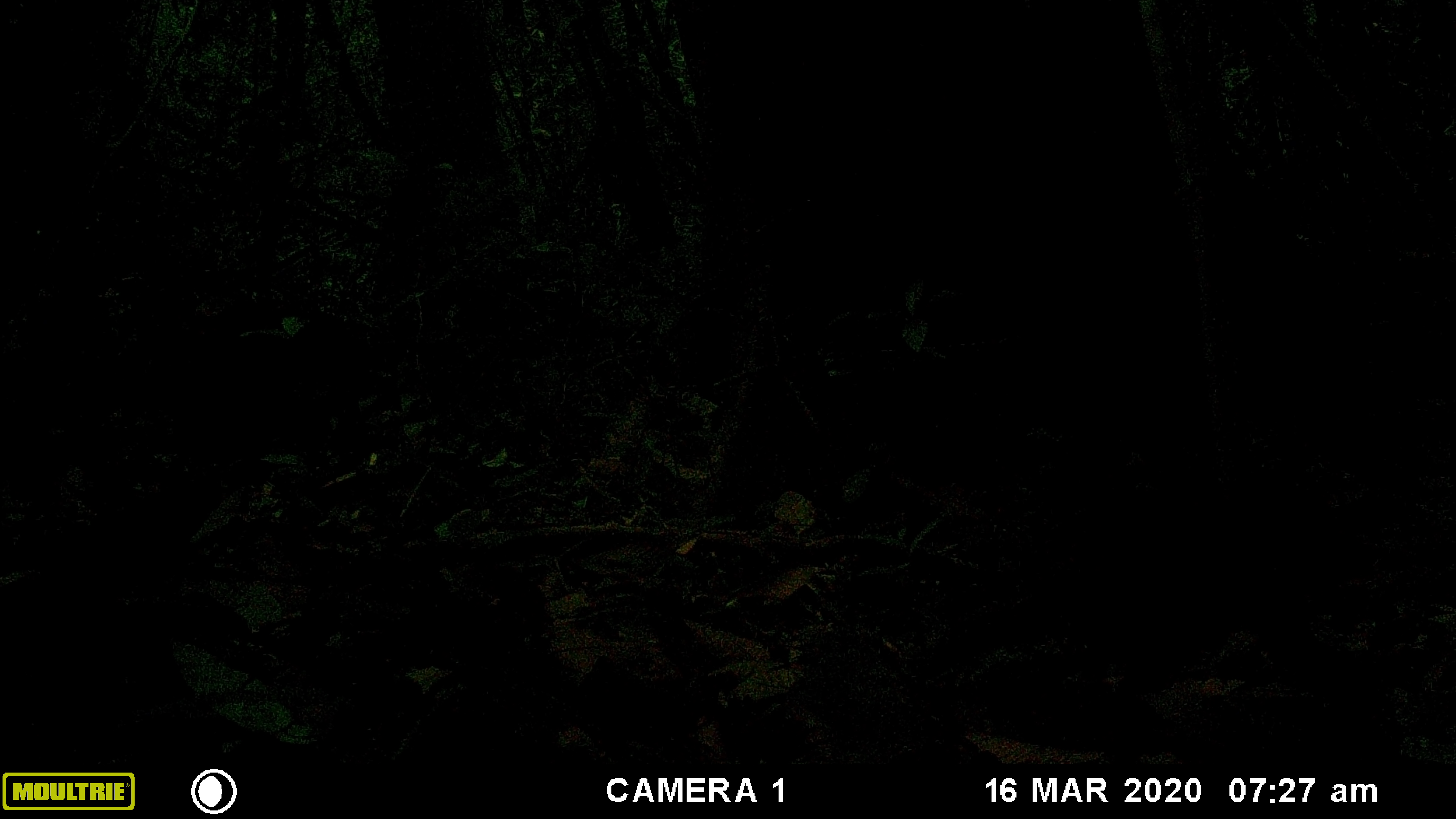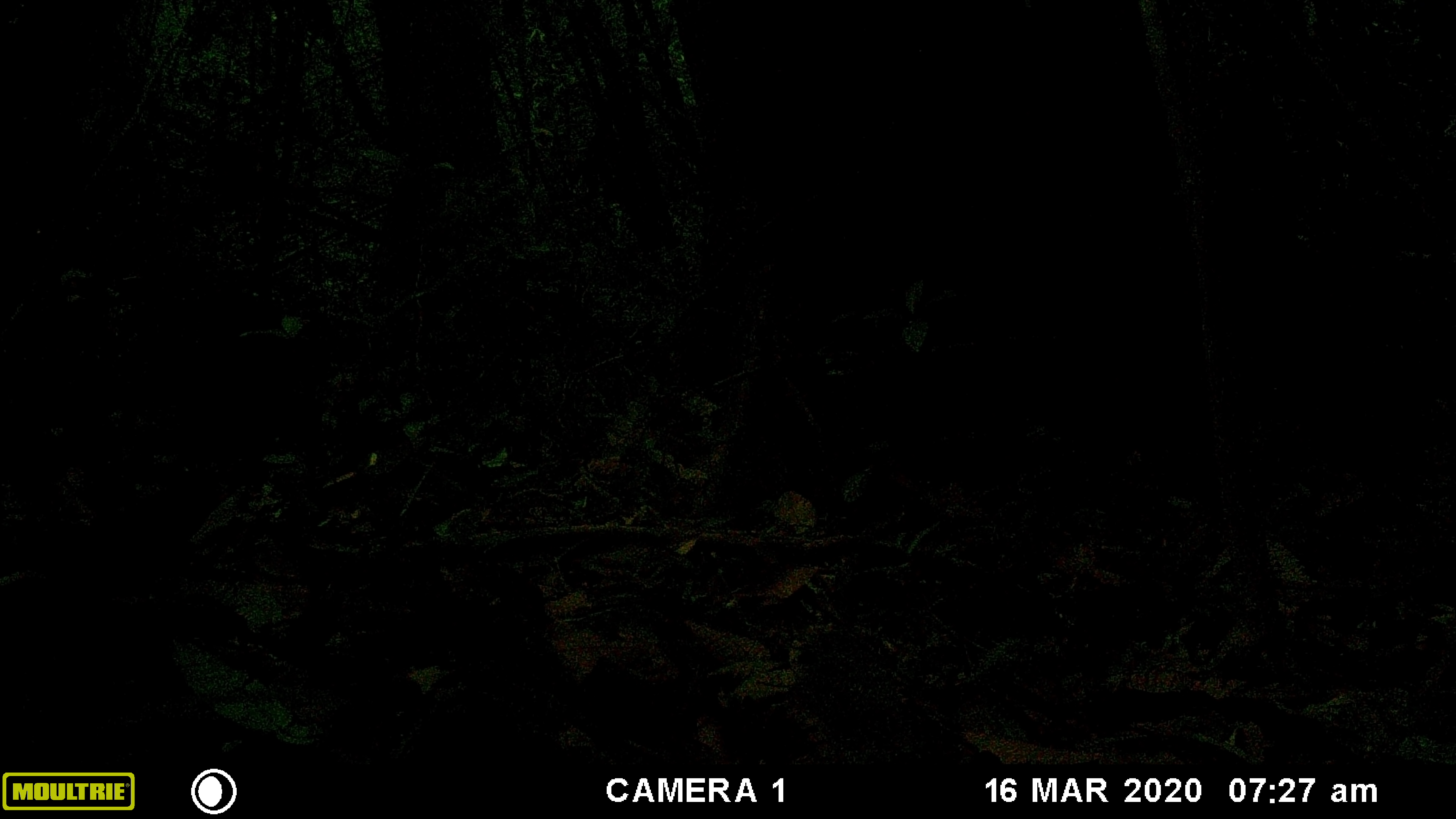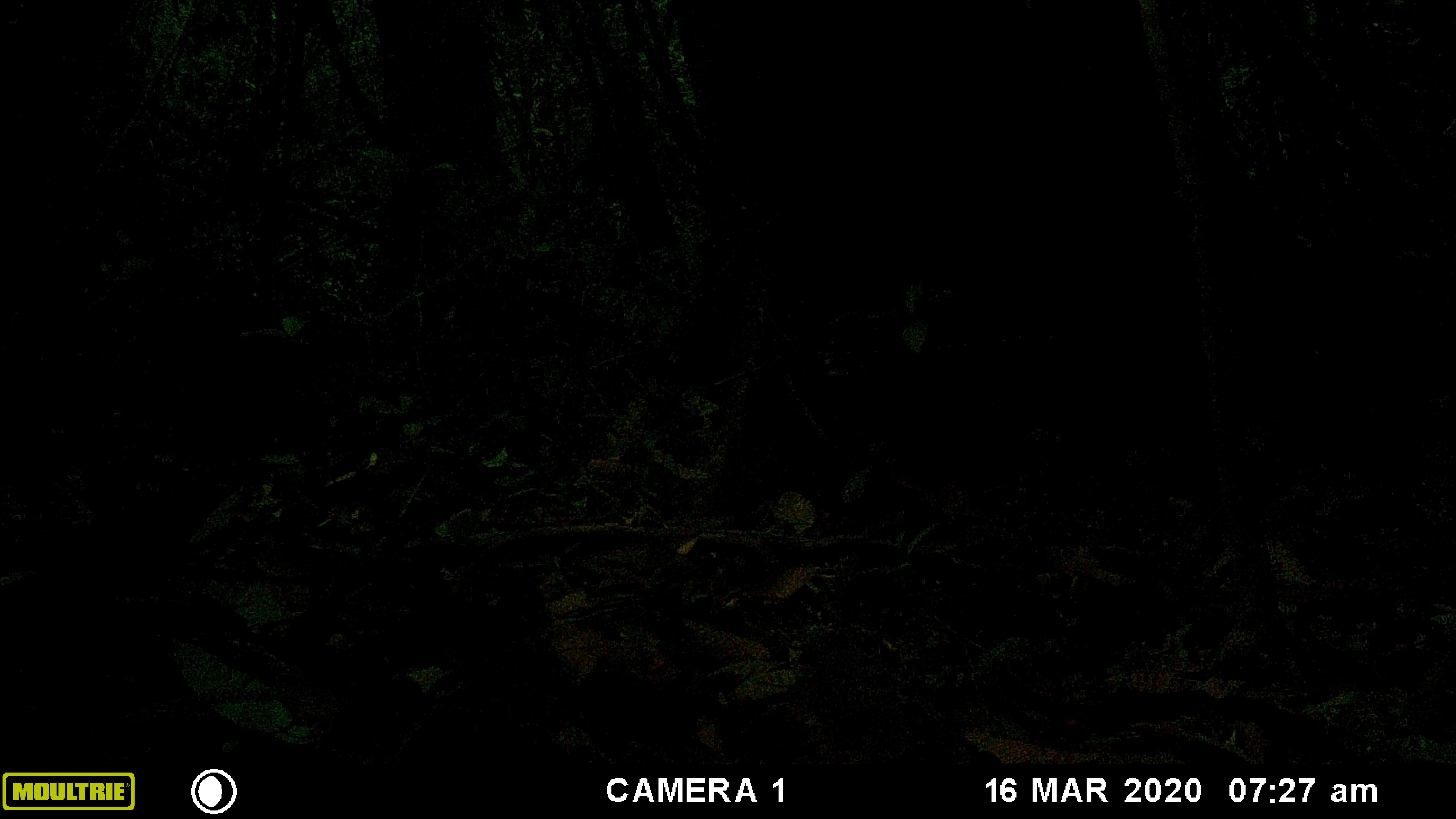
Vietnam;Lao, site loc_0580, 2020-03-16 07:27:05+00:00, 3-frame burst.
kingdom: Animalia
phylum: Chordata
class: Mammalia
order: Primates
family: Cercopithecidae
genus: Macaca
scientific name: Macaca arctoides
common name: stump-tailed macaque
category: stump tailed macaque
Stump tailed macaque (stump-tailed macaque) (Macaca arctoides). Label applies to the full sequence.